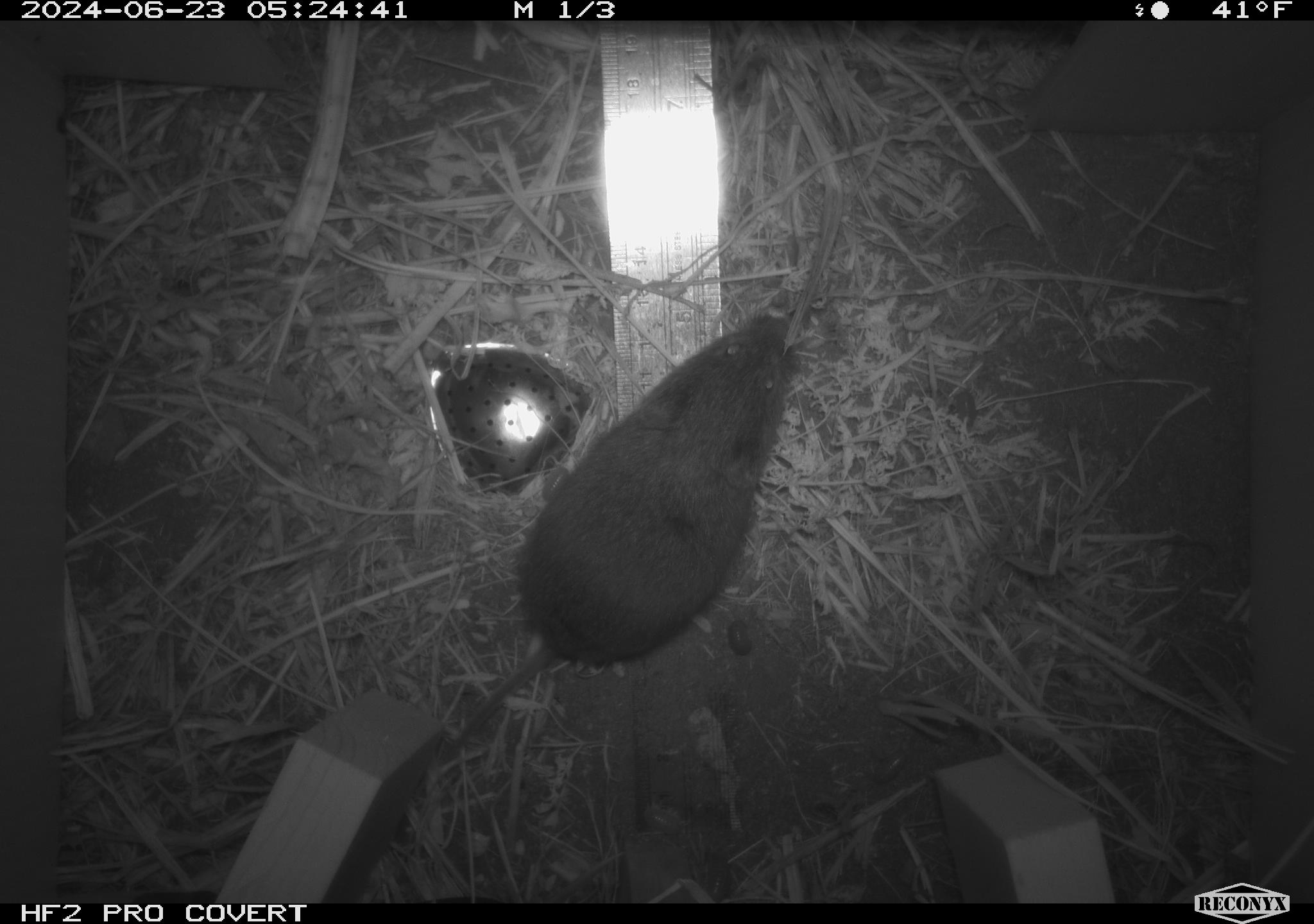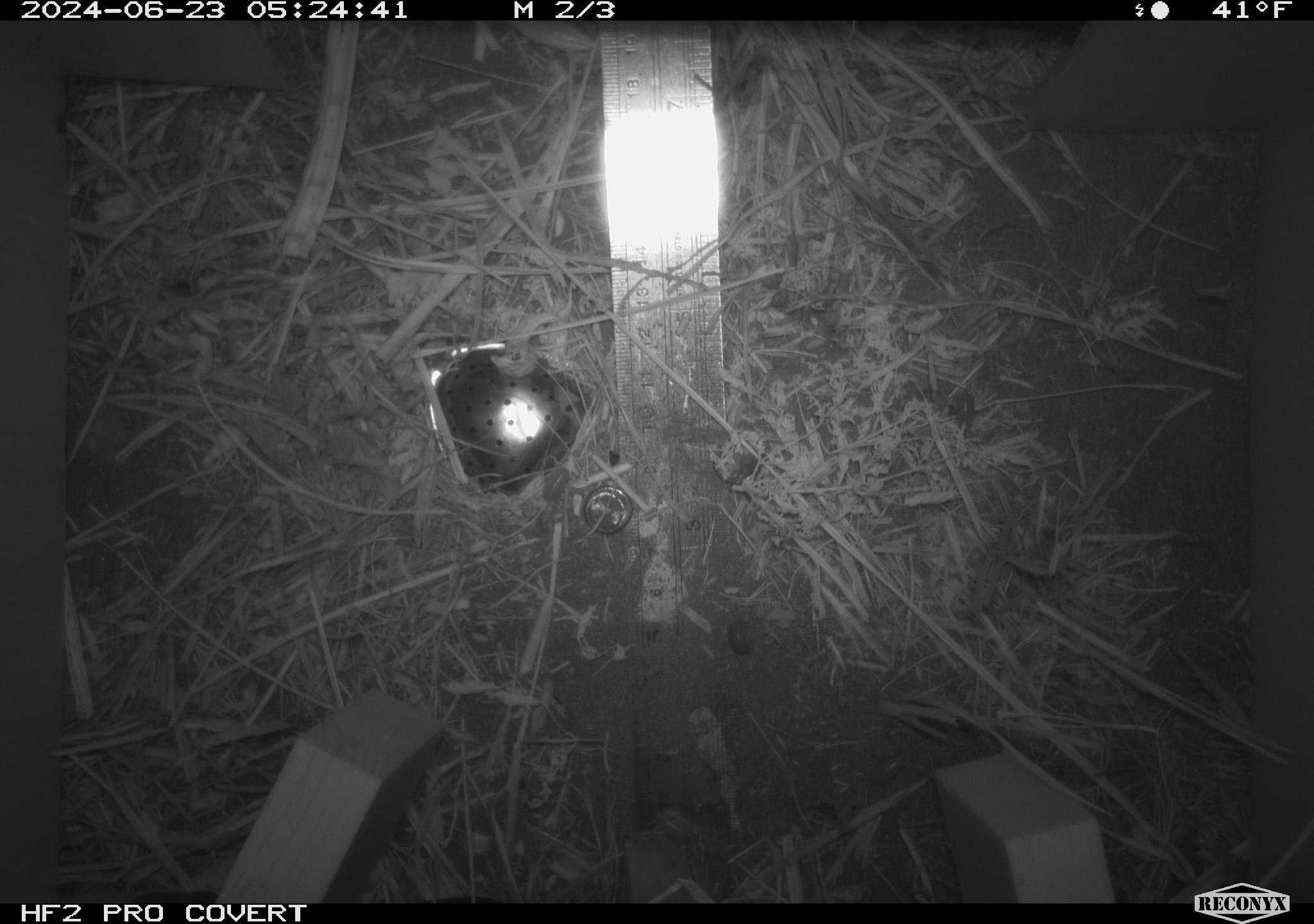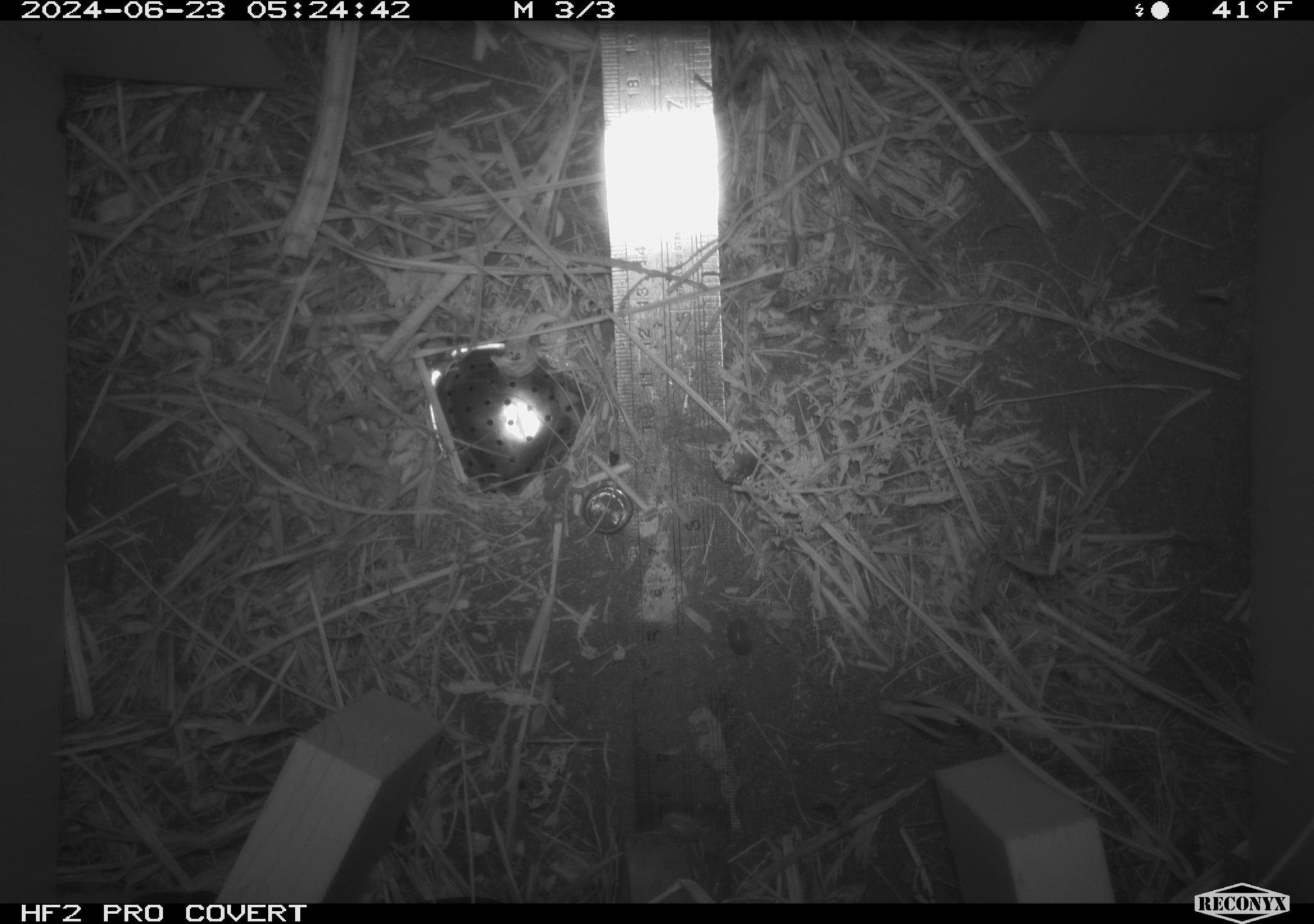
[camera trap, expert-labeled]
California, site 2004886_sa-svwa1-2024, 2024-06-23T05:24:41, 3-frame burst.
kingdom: Animalia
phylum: Chordata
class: Mammalia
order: Rodentia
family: Cricetidae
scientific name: Arvicolinae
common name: voles, lemmings, and muskrats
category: arvicolinae subfamily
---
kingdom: Animalia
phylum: Arthropoda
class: Malacostraca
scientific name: Malacostraca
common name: amphipods, crabs, isopods, krill, lobsters and shrimps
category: malacostracan